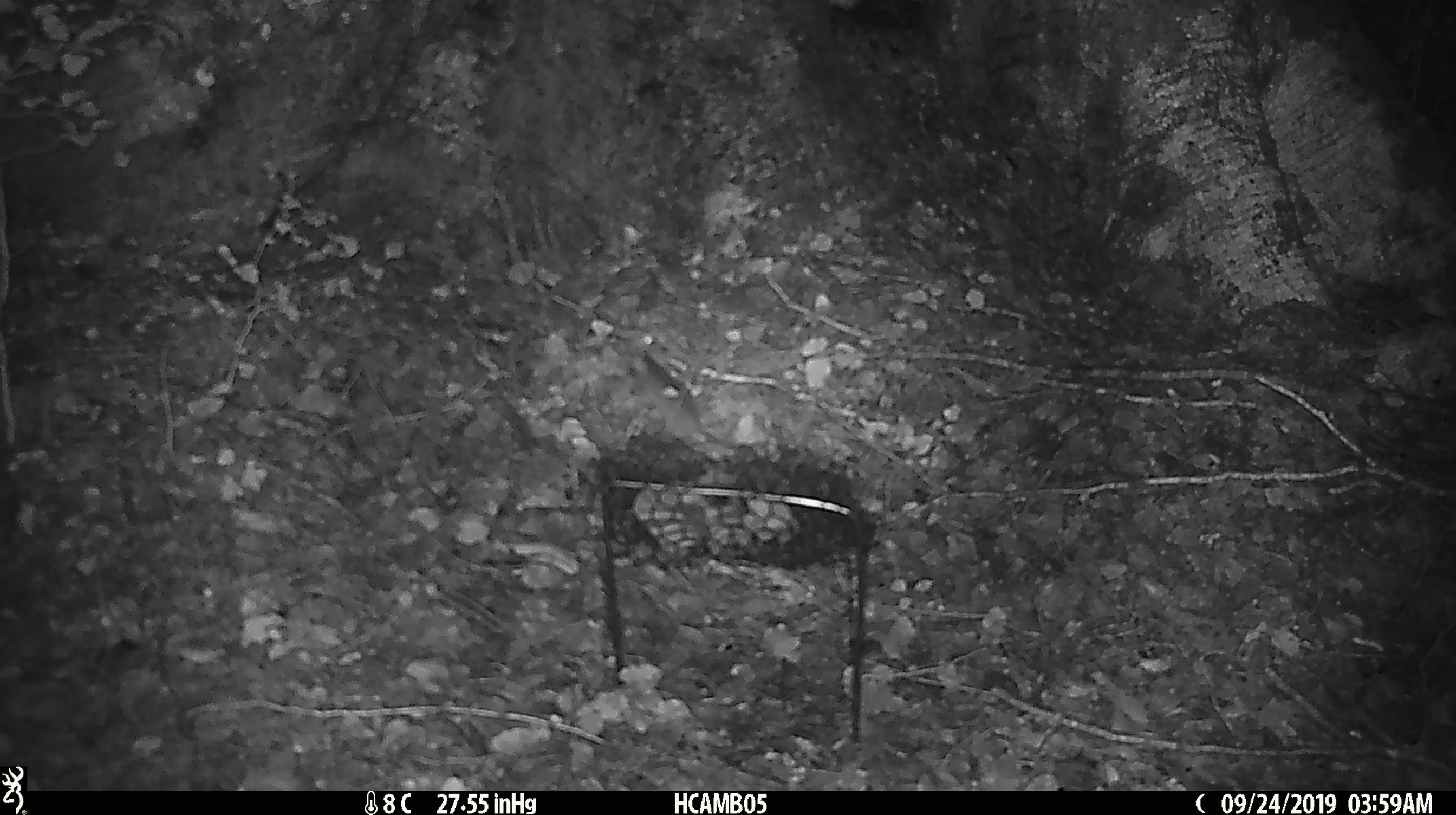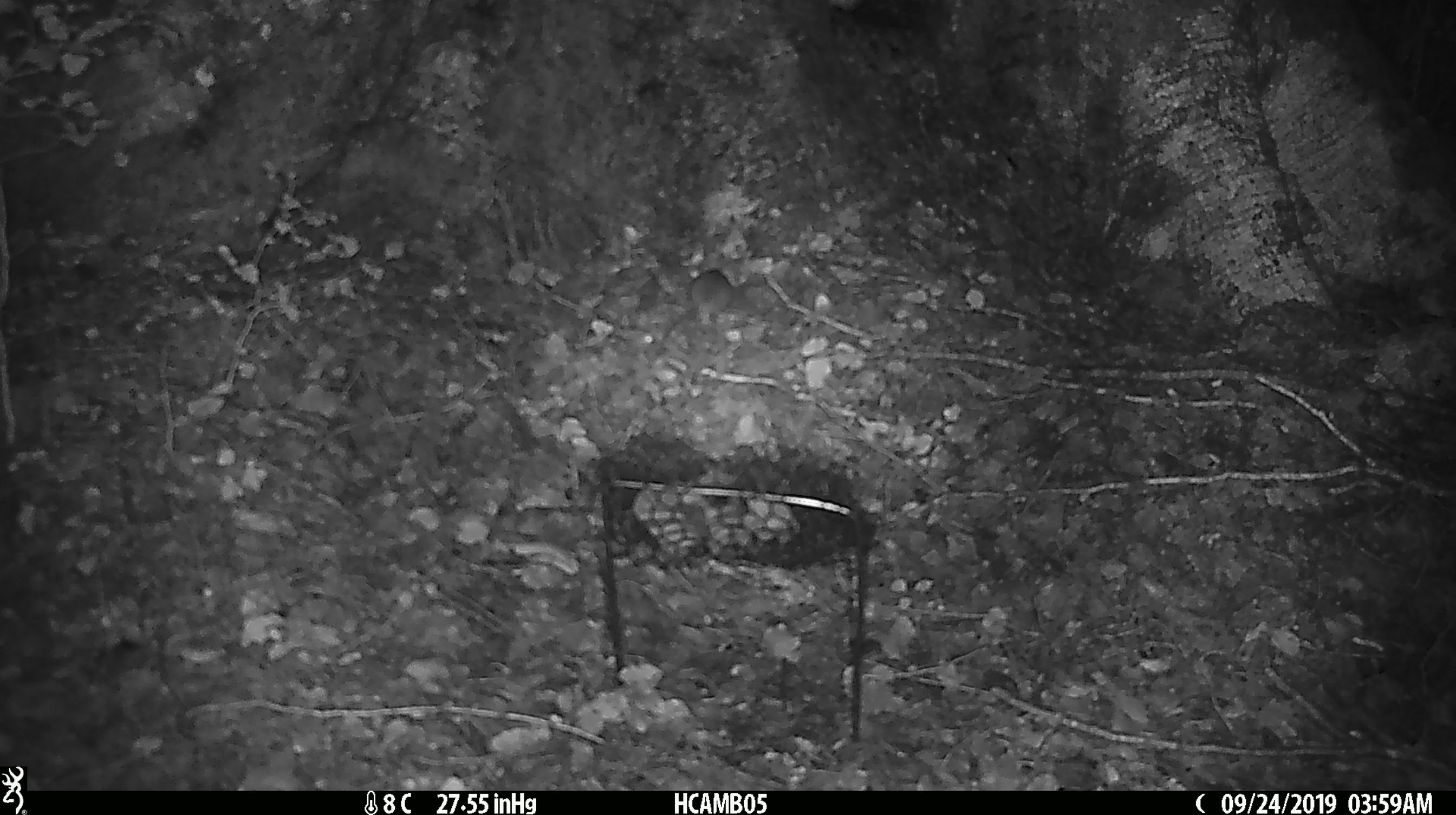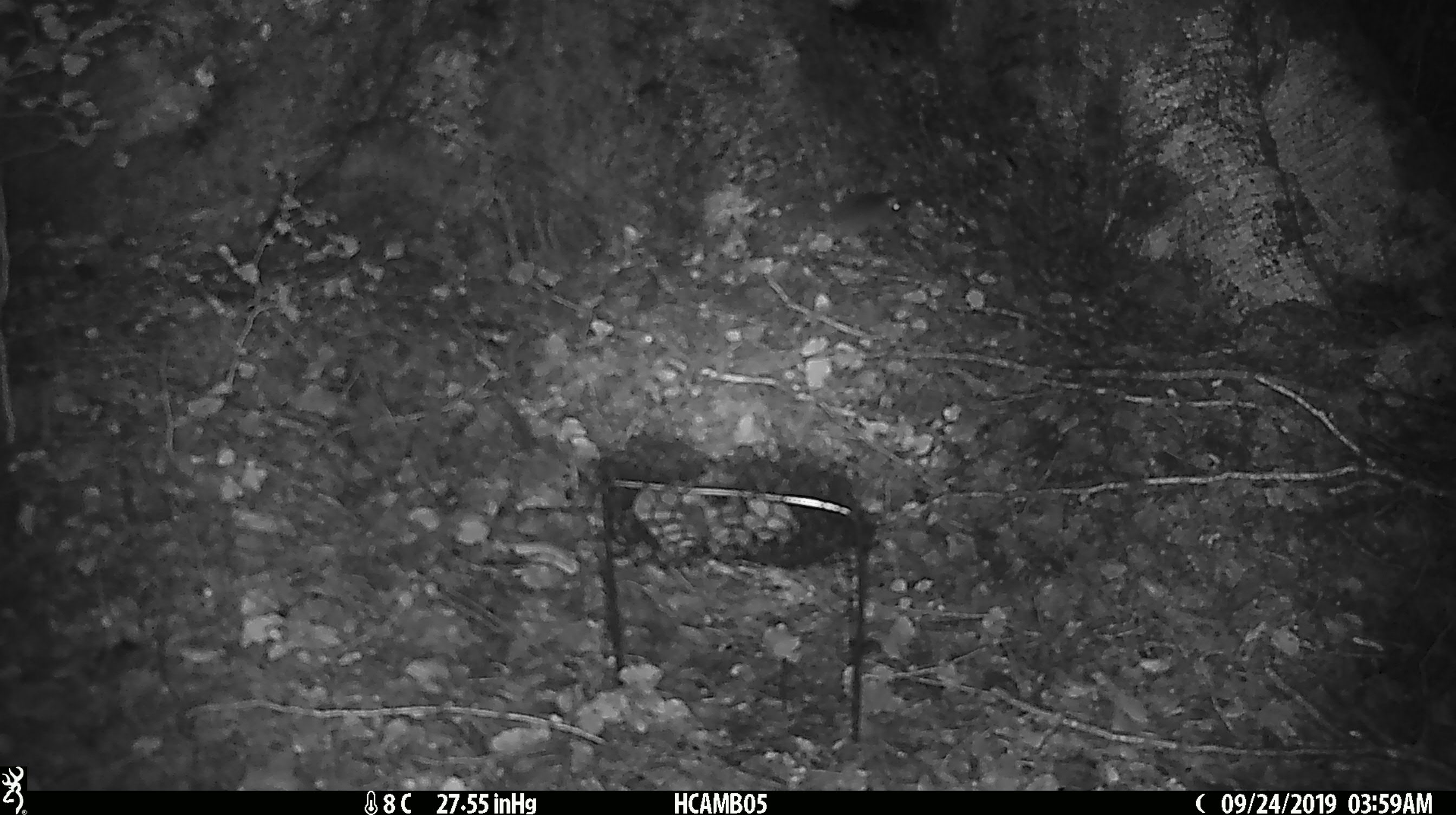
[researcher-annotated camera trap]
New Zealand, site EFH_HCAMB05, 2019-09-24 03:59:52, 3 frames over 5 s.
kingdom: Animalia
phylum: Chordata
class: Mammalia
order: Rodentia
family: Muridae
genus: Mus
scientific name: Mus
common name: mouse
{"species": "mouse (Mus)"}